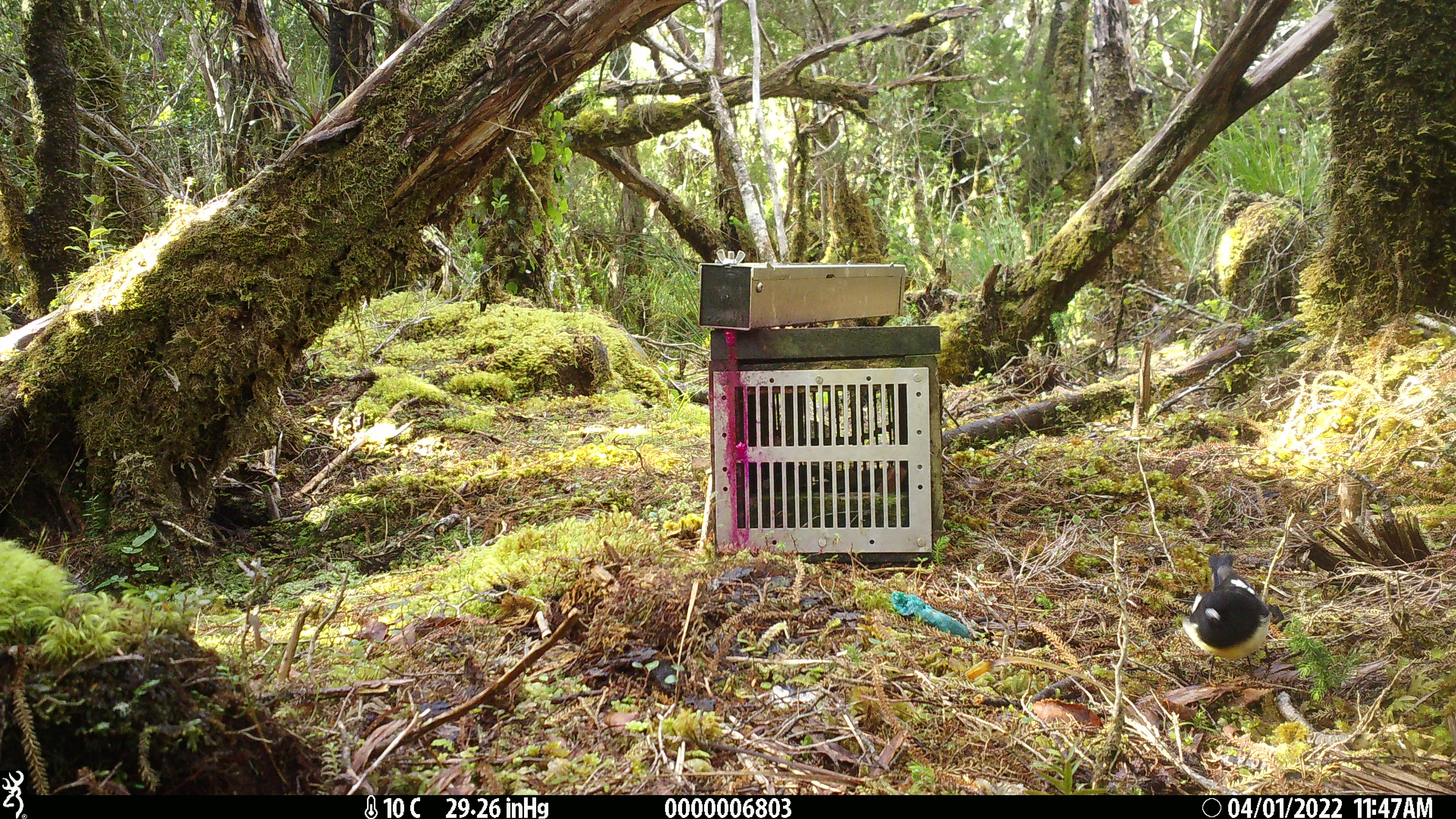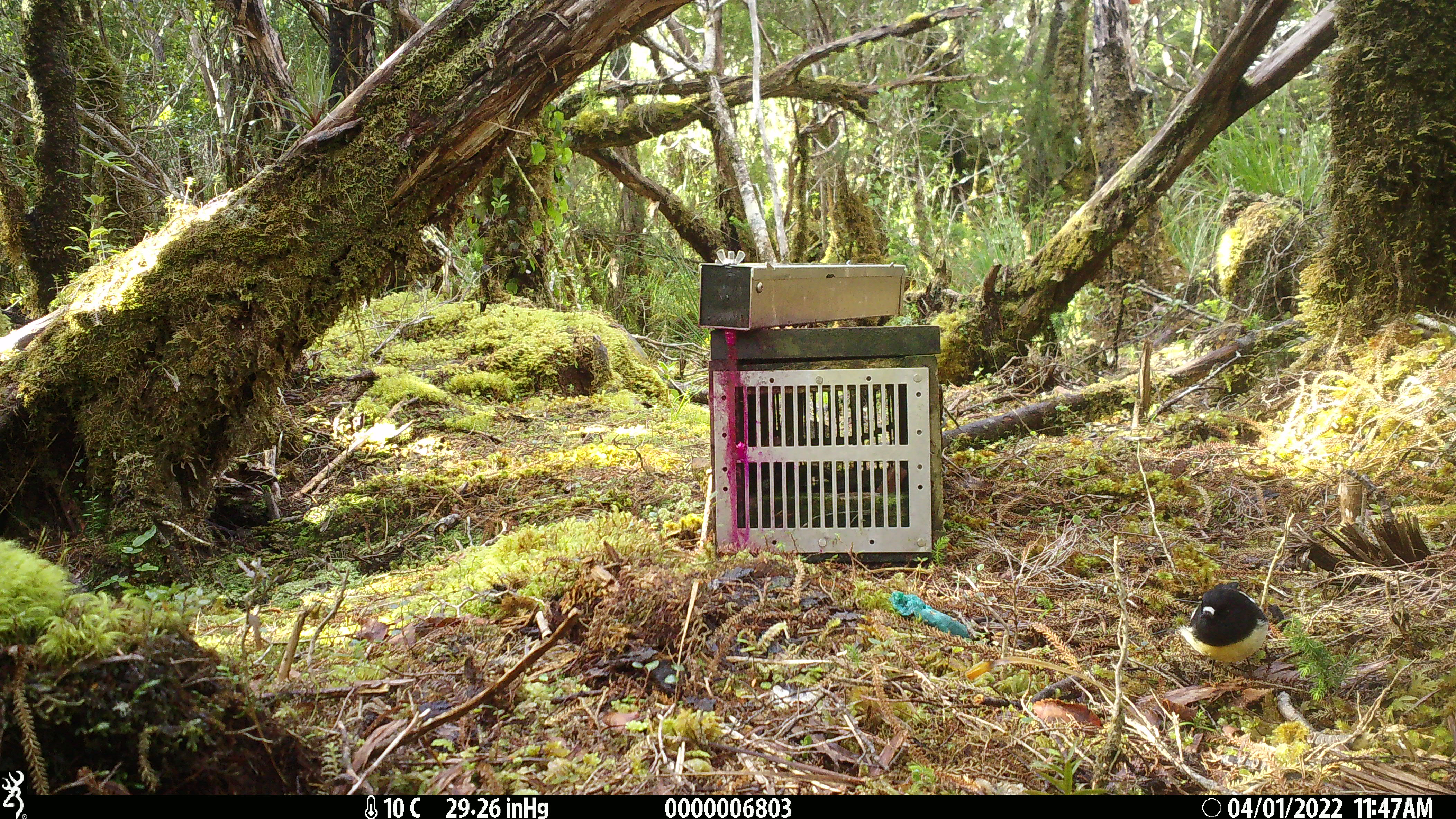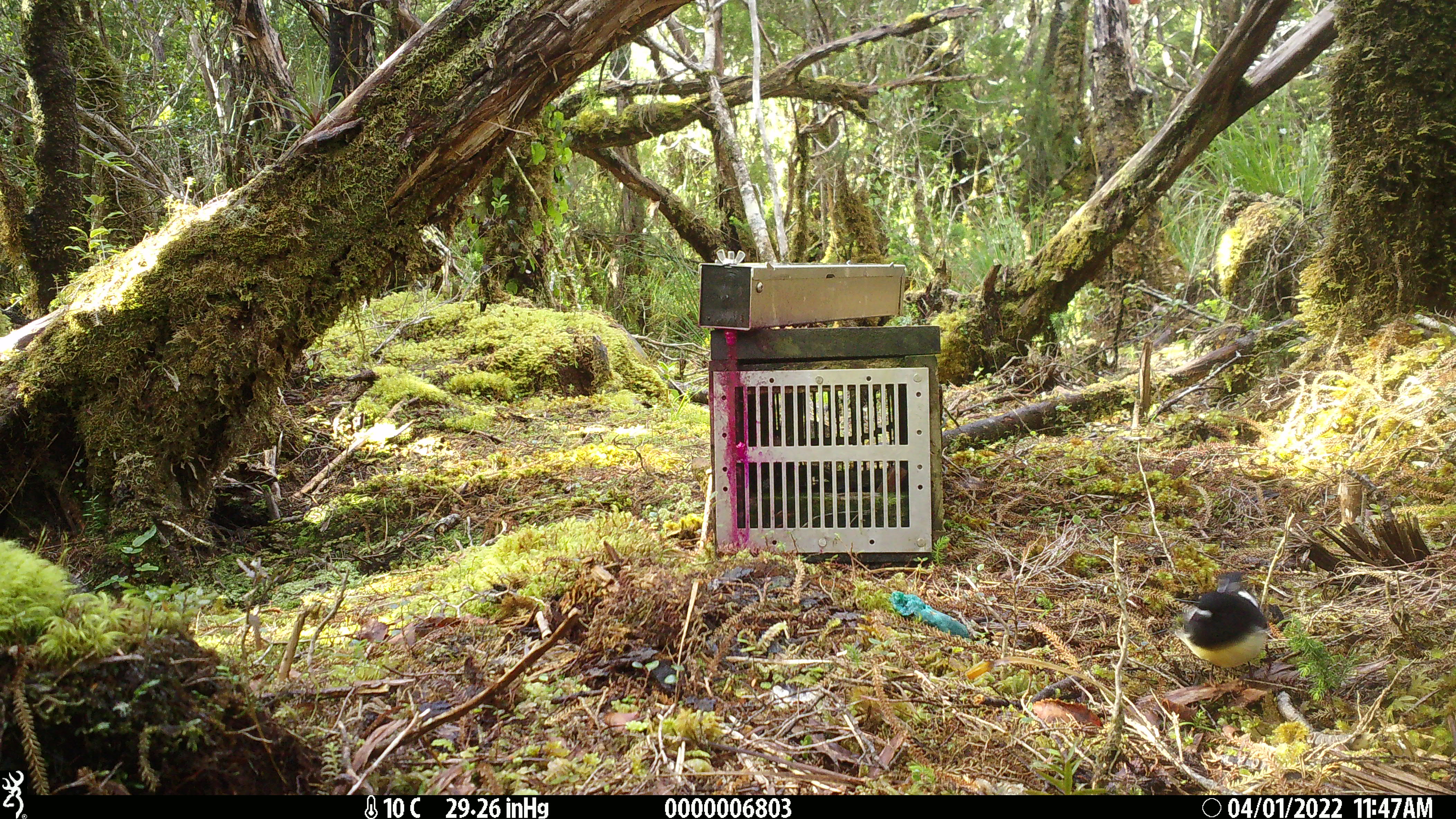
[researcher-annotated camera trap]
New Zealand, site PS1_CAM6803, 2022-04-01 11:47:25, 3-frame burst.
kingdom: Animalia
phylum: Chordata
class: Aves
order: Passeriformes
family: Petroicidae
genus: Petroica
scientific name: Petroica macrocephala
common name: tomtit